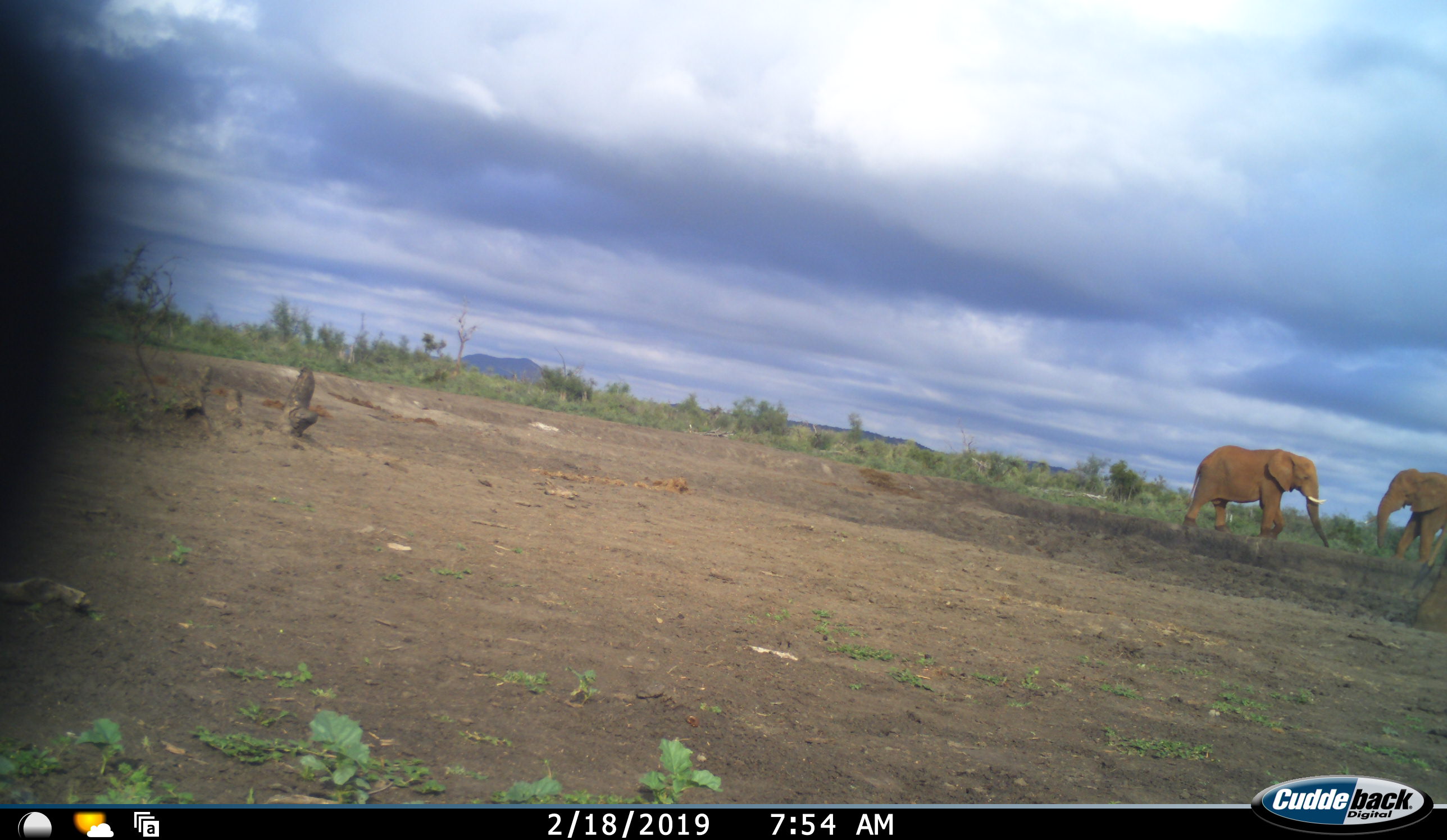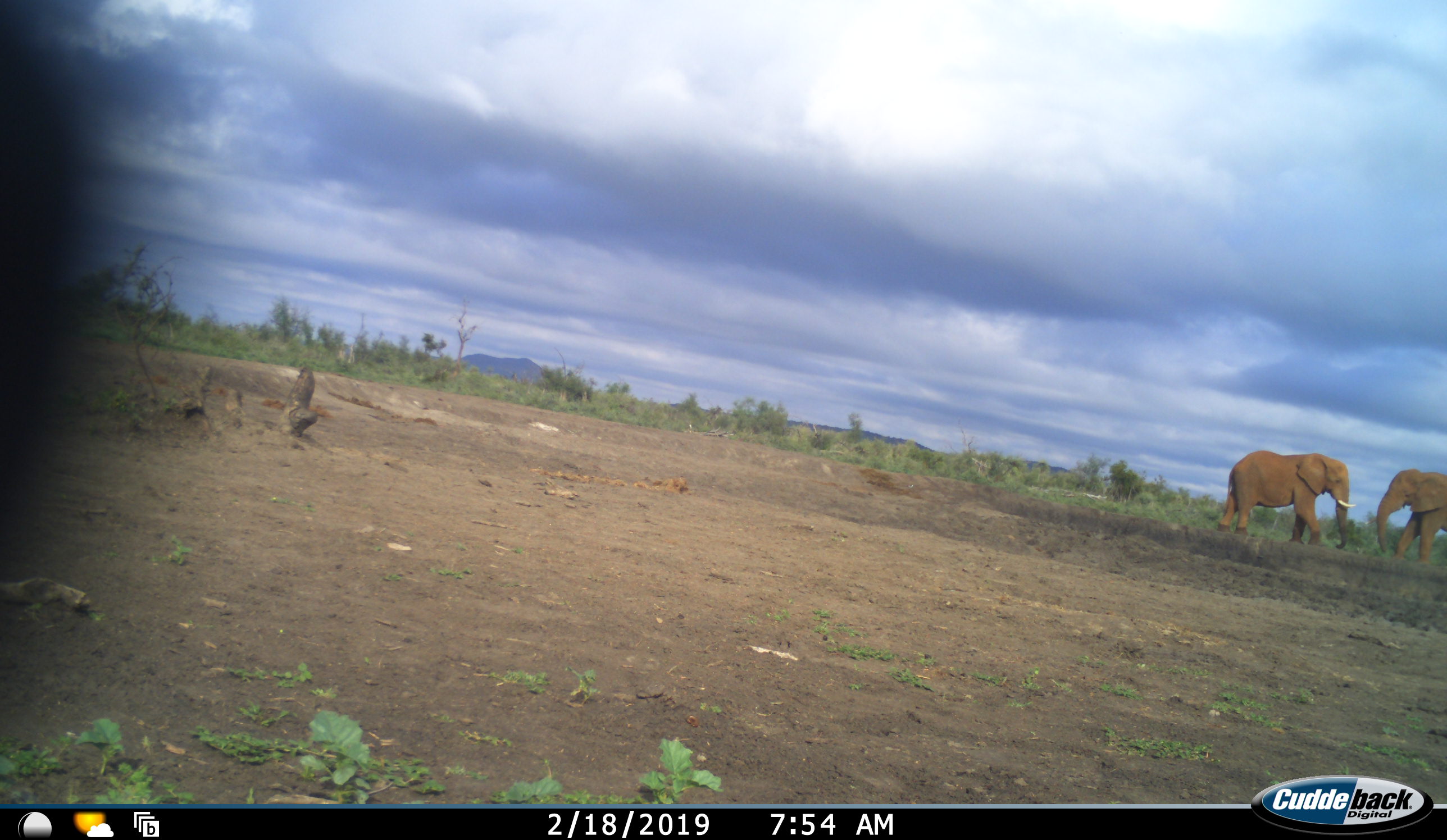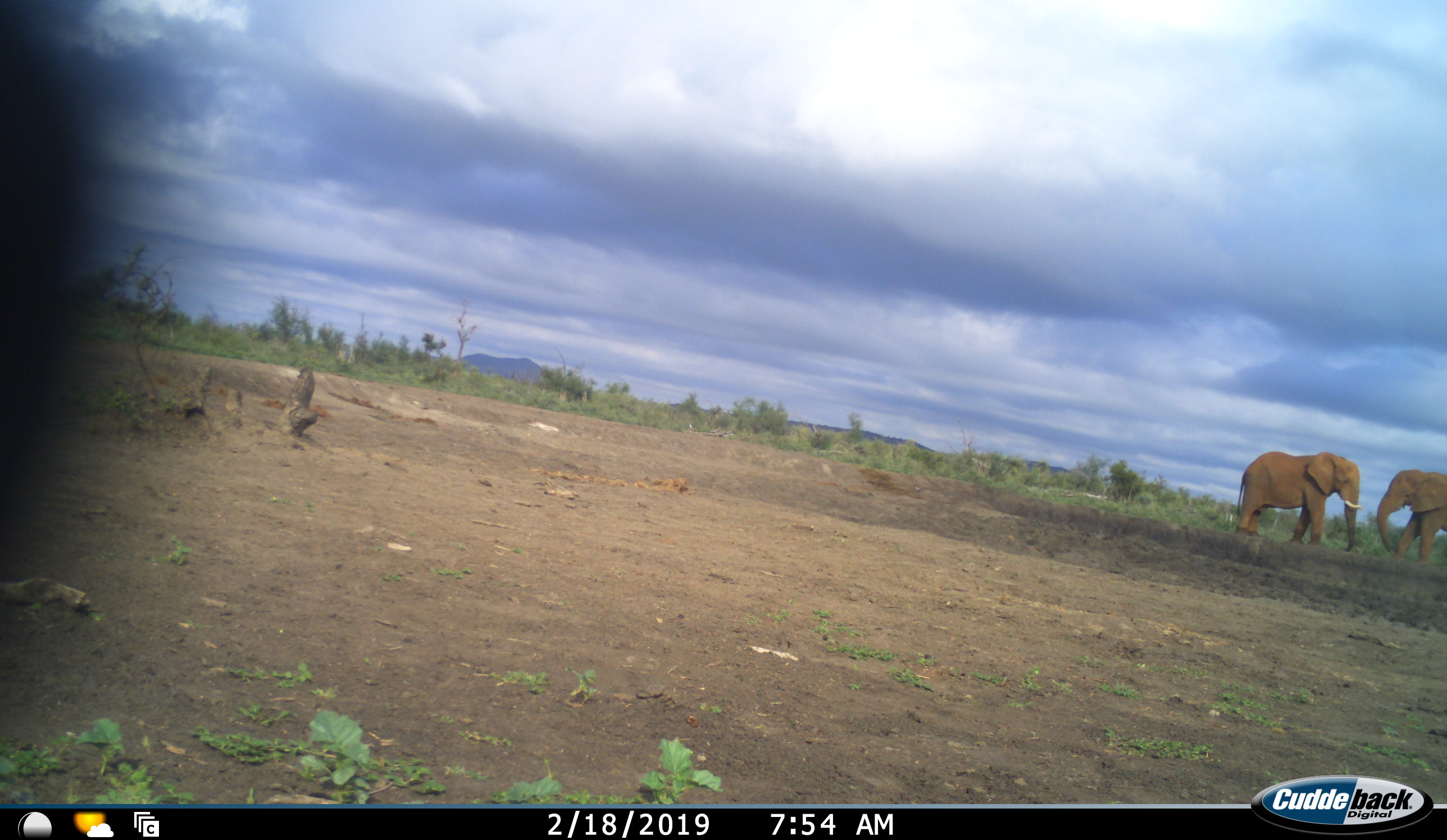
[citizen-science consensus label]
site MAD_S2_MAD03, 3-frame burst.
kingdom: Animalia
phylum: Chordata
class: Mammalia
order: Proboscidea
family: Elephantidae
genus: Loxodonta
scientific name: Loxodonta africana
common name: african bush elephant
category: elephant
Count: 2.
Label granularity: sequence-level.